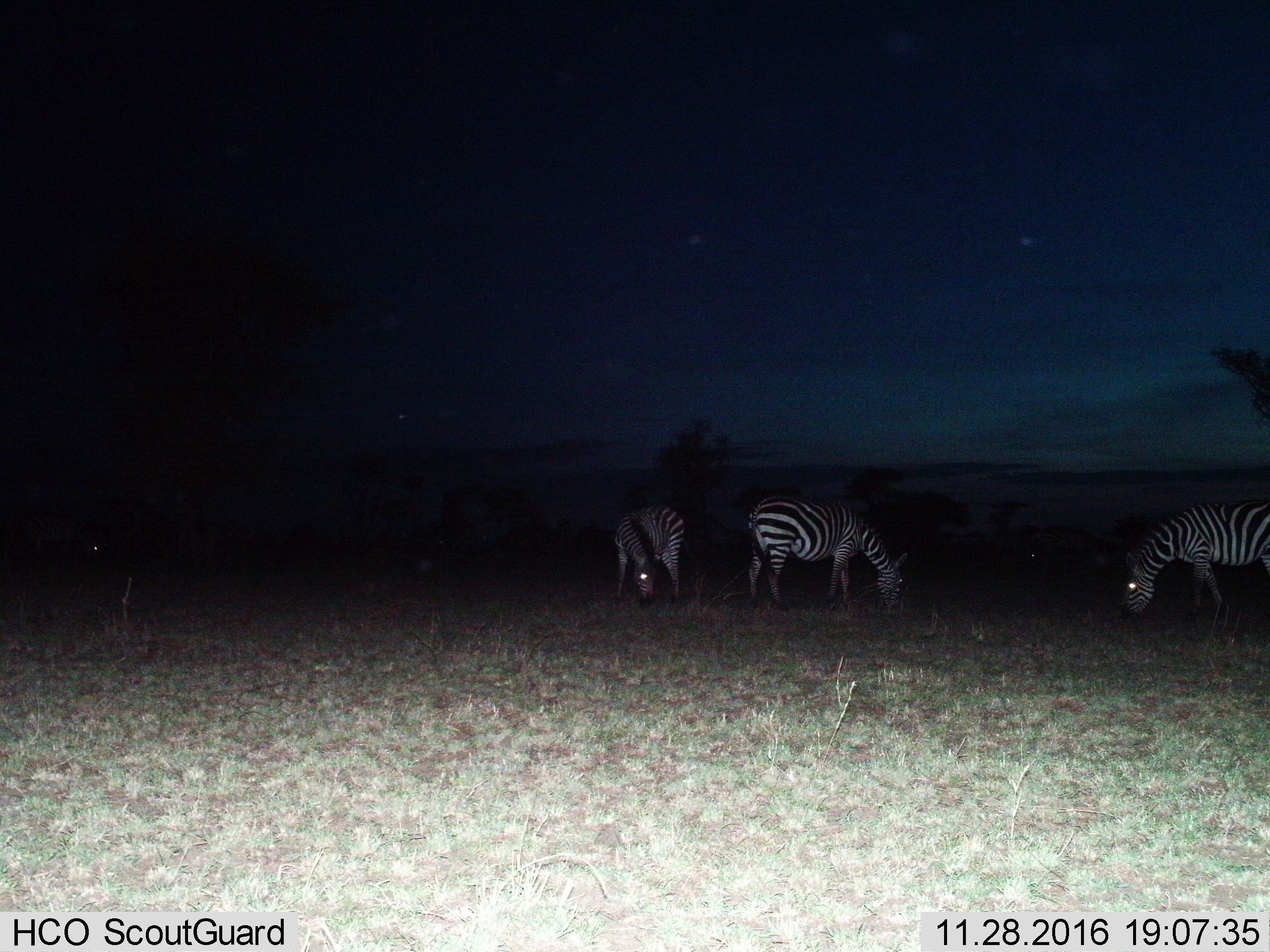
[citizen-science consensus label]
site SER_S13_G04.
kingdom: Animalia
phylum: Chordata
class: Mammalia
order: Perissodactyla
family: Equidae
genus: Equus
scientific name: Equus quagga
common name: plains zebra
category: zebraplains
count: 3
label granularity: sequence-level